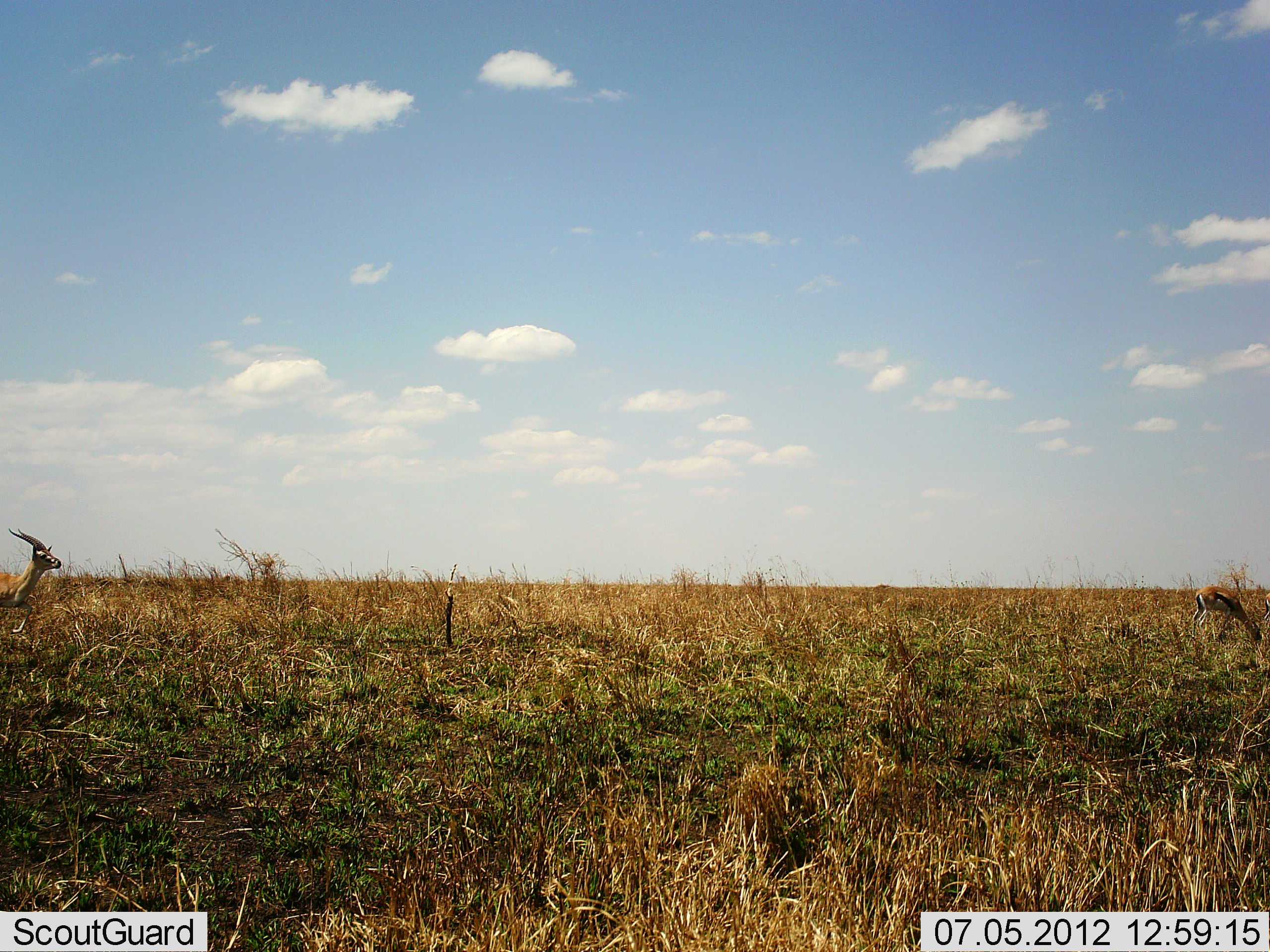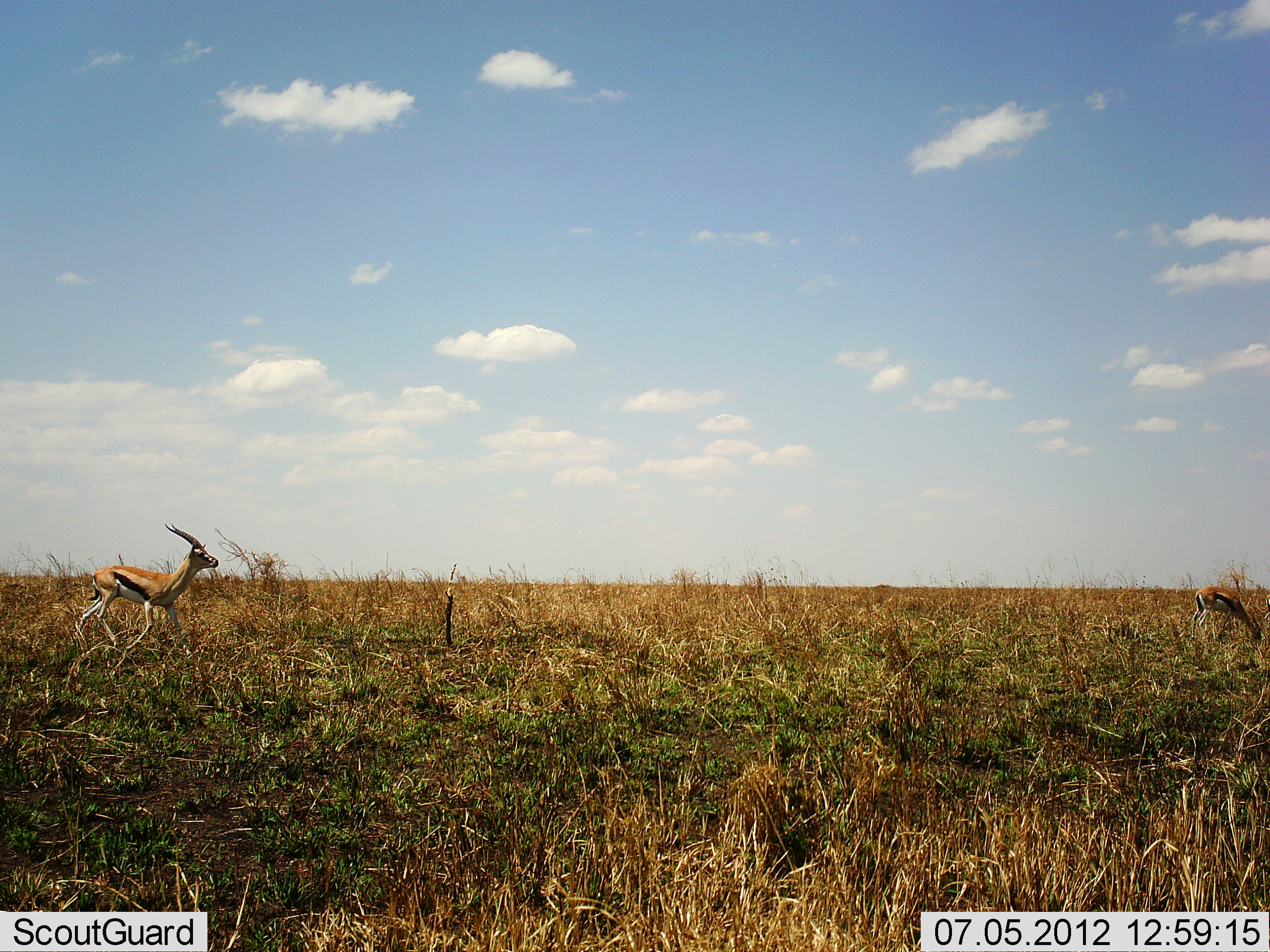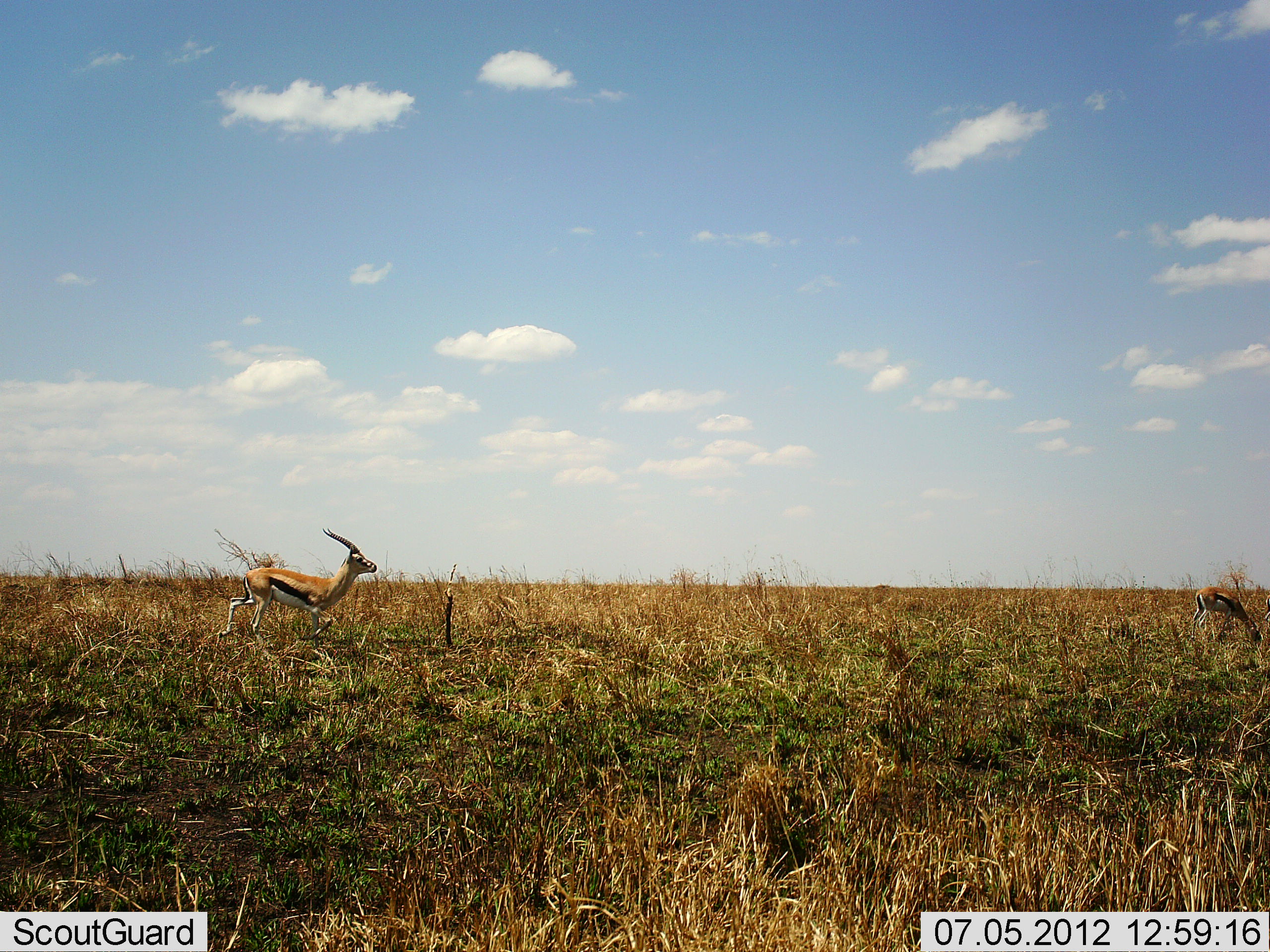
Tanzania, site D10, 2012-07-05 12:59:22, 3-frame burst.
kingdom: Animalia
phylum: Chordata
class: Mammalia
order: Artiodactyla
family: Bovidae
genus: Eudorcas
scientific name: Eudorcas thomsonii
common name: thomson's gazelle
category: gazellethomsons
Gazellethomsons (thomson's gazelle) (Eudorcas thomsonii), count 2. Behavior (volunteer vote fractions): standing 18%, resting 0%, moving 100%, interacting 0%. Young present (vote fraction): 0%. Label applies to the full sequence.